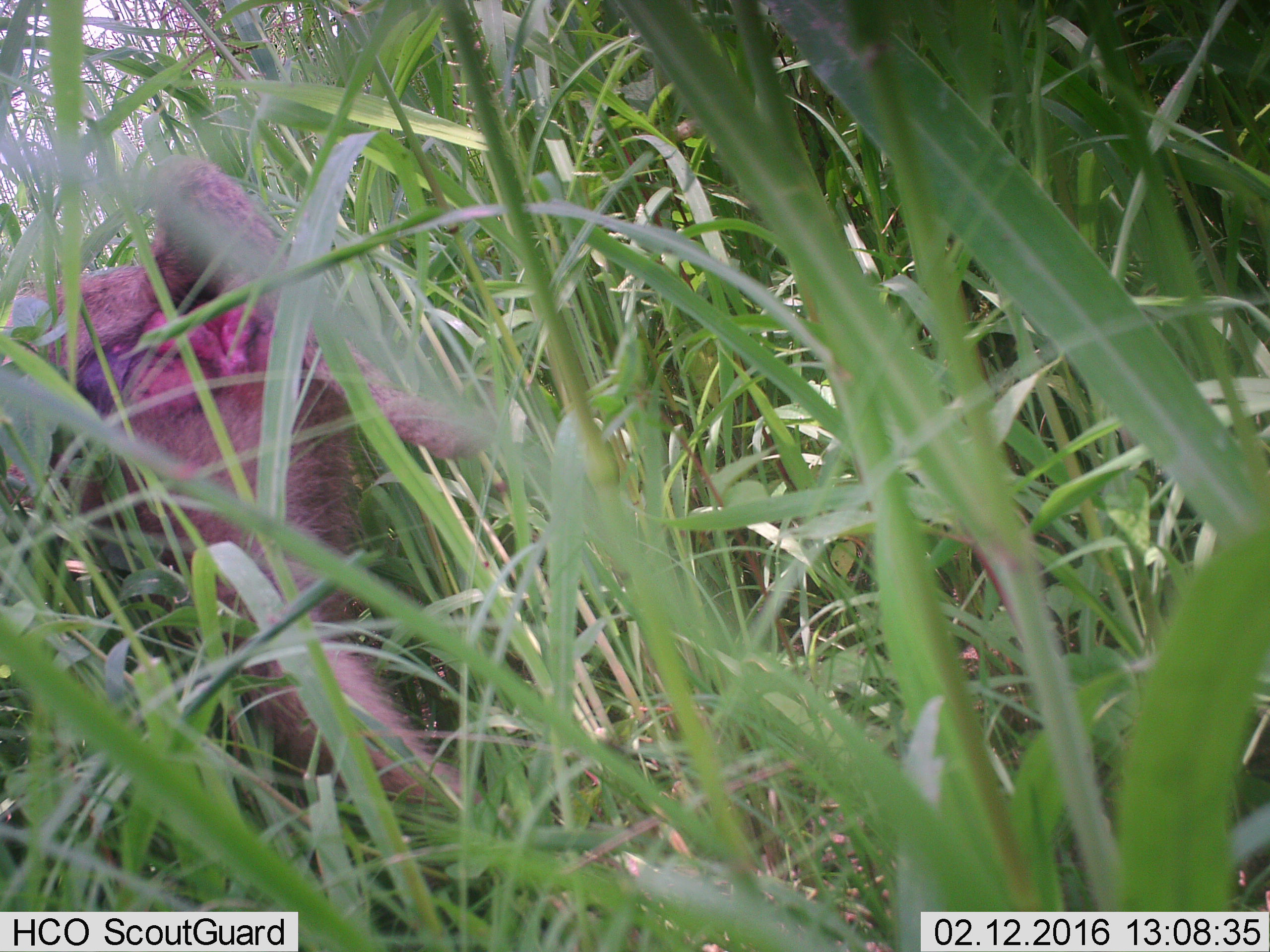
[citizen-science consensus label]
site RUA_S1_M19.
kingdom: Animalia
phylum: Chordata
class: Mammalia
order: Primates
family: Cercopithecidae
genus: Papio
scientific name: Papio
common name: baboon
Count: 1.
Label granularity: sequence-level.